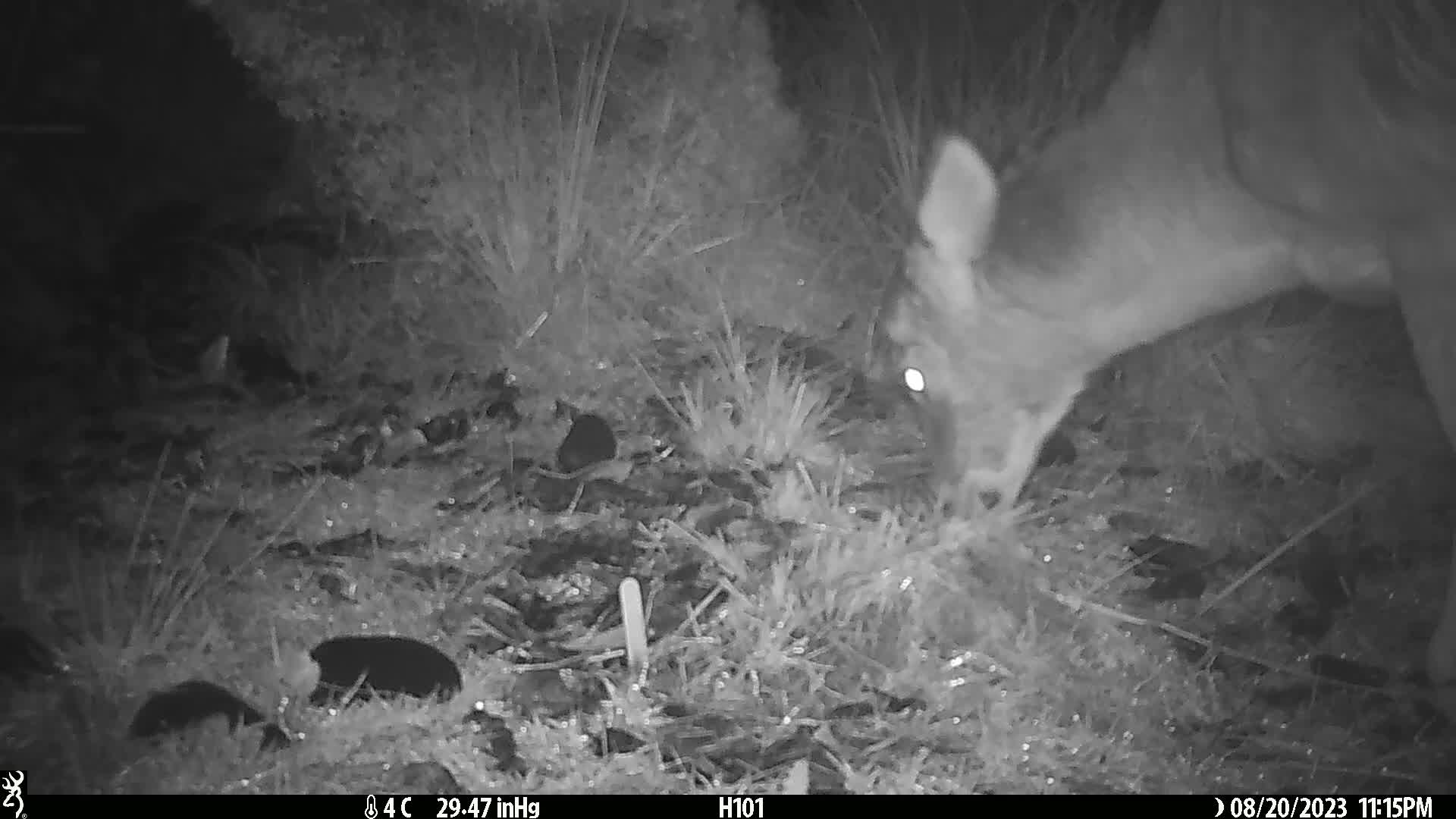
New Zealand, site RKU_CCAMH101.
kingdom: Animalia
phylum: Chordata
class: Mammalia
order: Artiodactyla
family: Cervidae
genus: Odocoileus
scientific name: Odocoileus virginianus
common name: white-tailed deer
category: white tailed deer